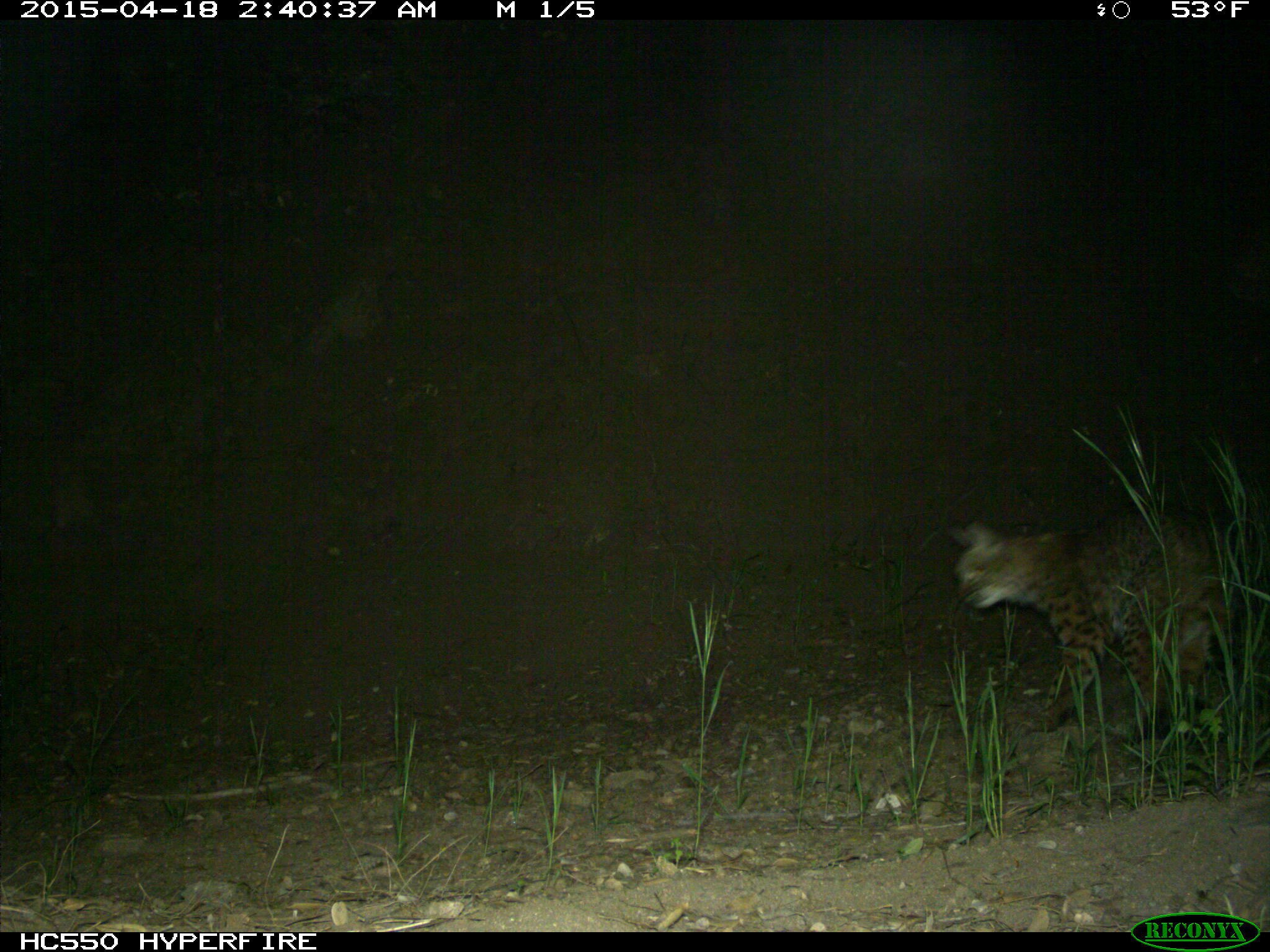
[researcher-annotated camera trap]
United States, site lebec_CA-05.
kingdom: Animalia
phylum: Chordata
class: Mammalia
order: Carnivora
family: Felidae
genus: Lynx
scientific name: Lynx rufus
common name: bobcat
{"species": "Lynx rufus (bobcat)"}